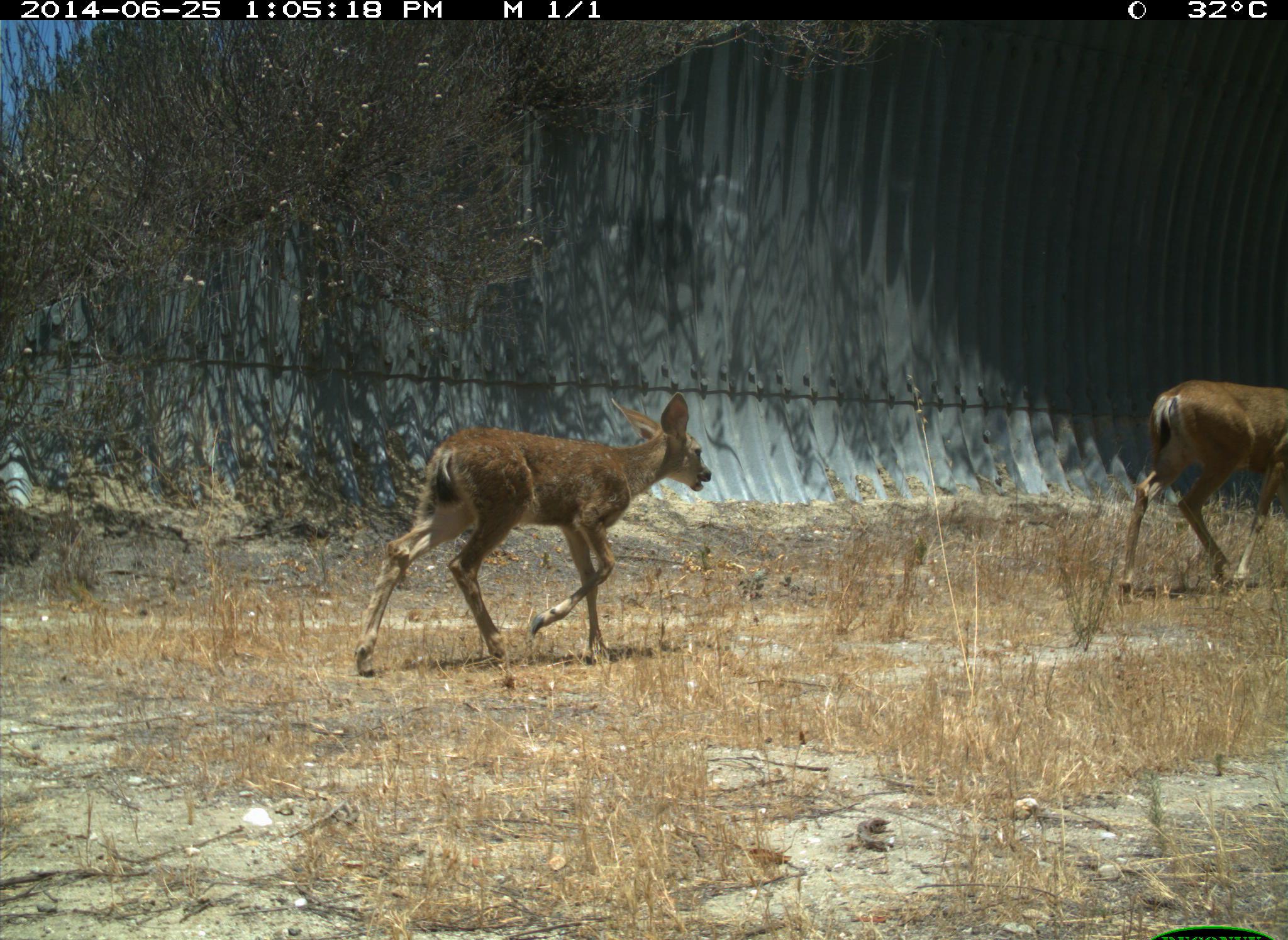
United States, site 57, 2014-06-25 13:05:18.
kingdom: Animalia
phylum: Chordata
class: Mammalia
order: Artiodactyla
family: Cervidae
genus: Odocoileus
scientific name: Odocoileus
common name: deer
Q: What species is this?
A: Deer (Odocoileus).